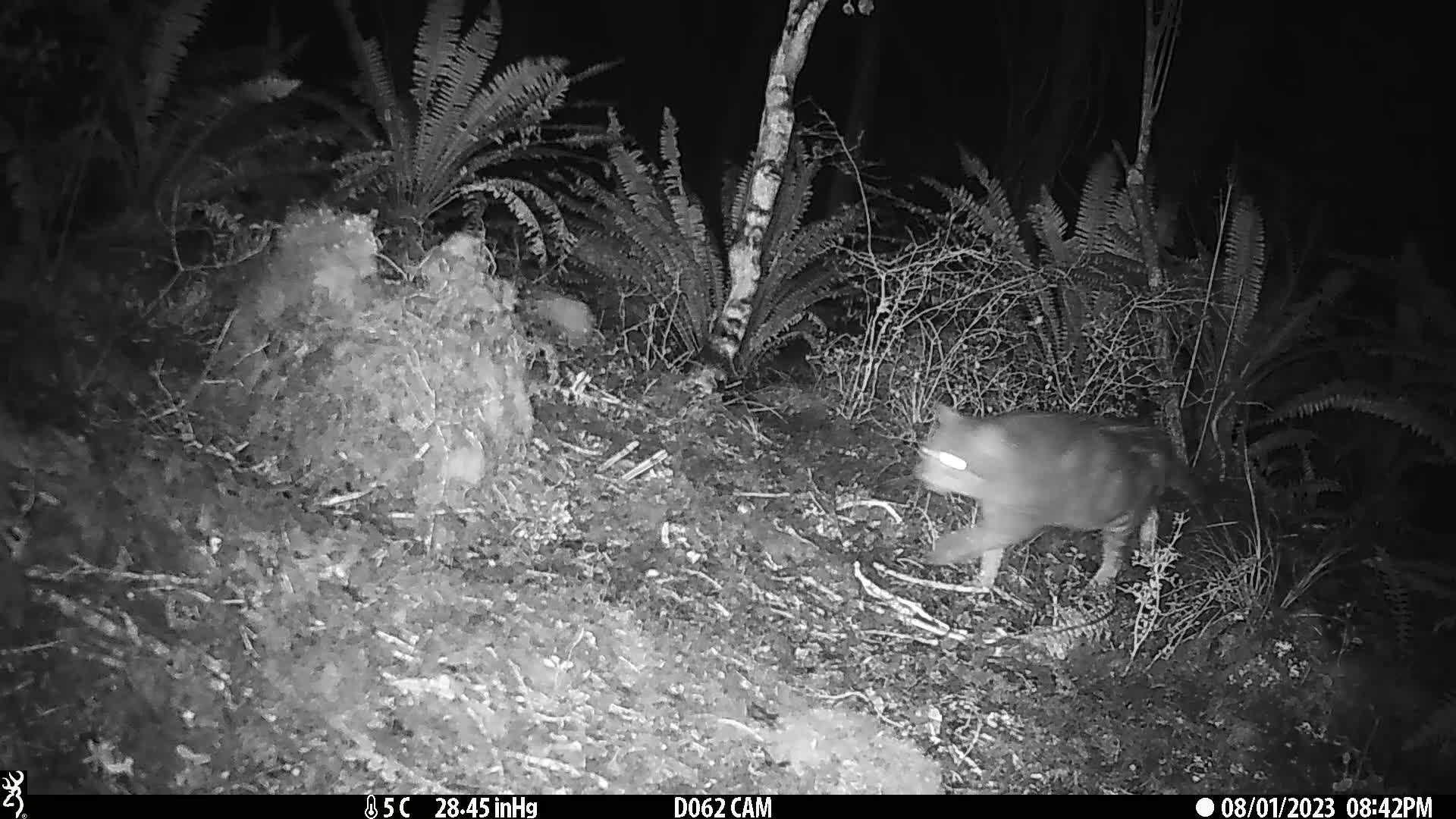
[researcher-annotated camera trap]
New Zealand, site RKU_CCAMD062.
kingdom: Animalia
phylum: Chordata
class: Mammalia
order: Carnivora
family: Felidae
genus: Felis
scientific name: Felis catus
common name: domestic cat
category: cat